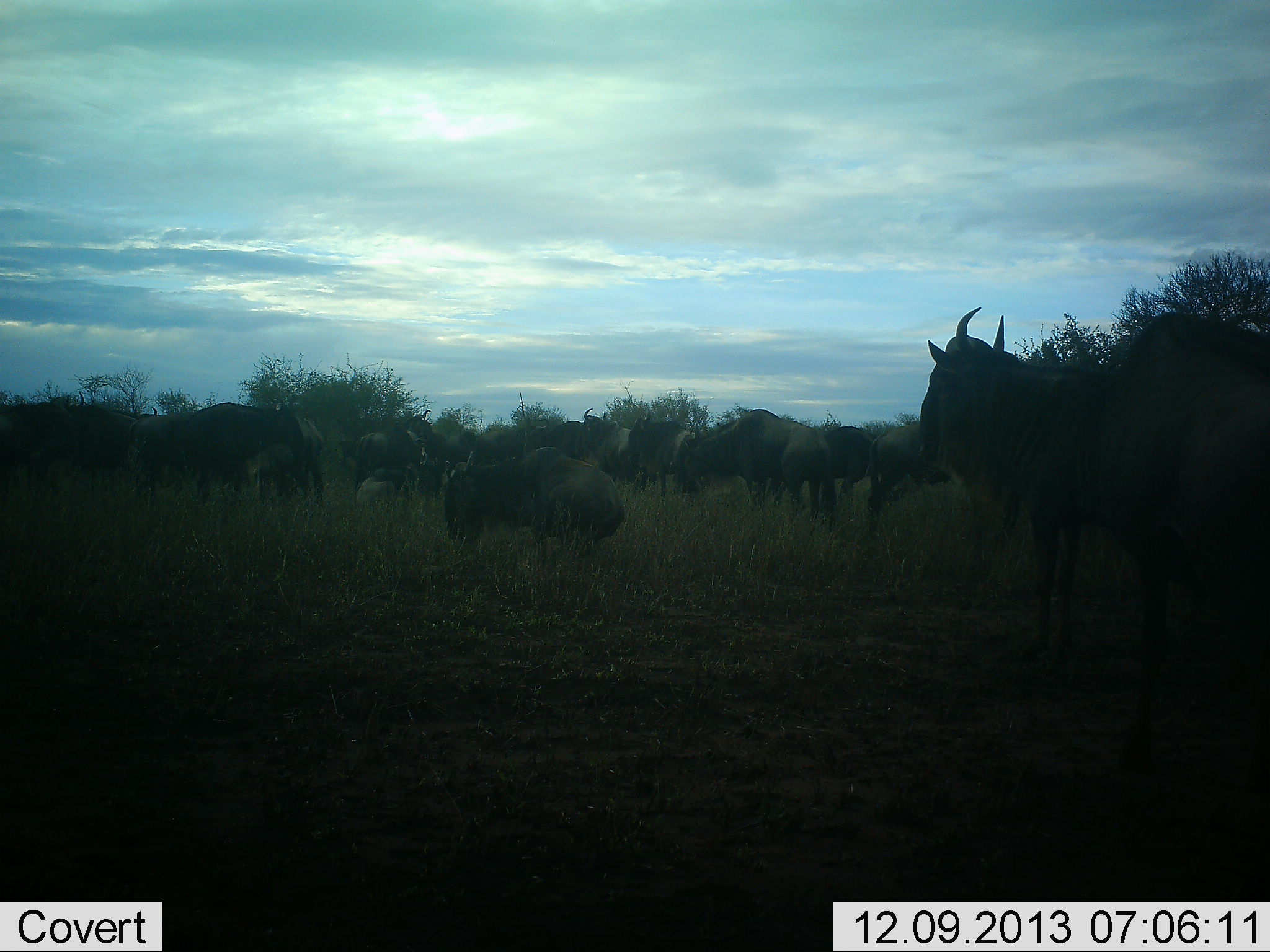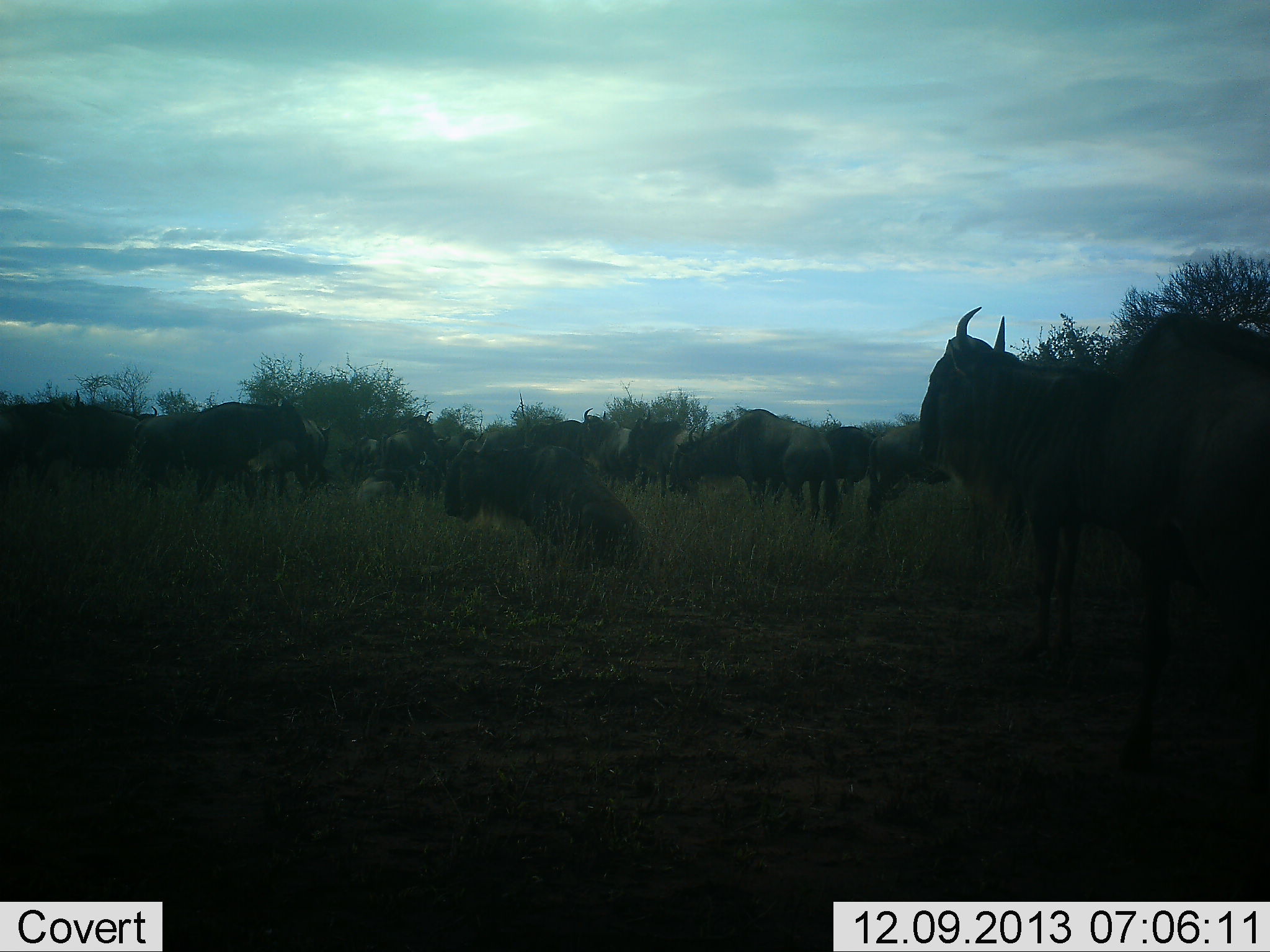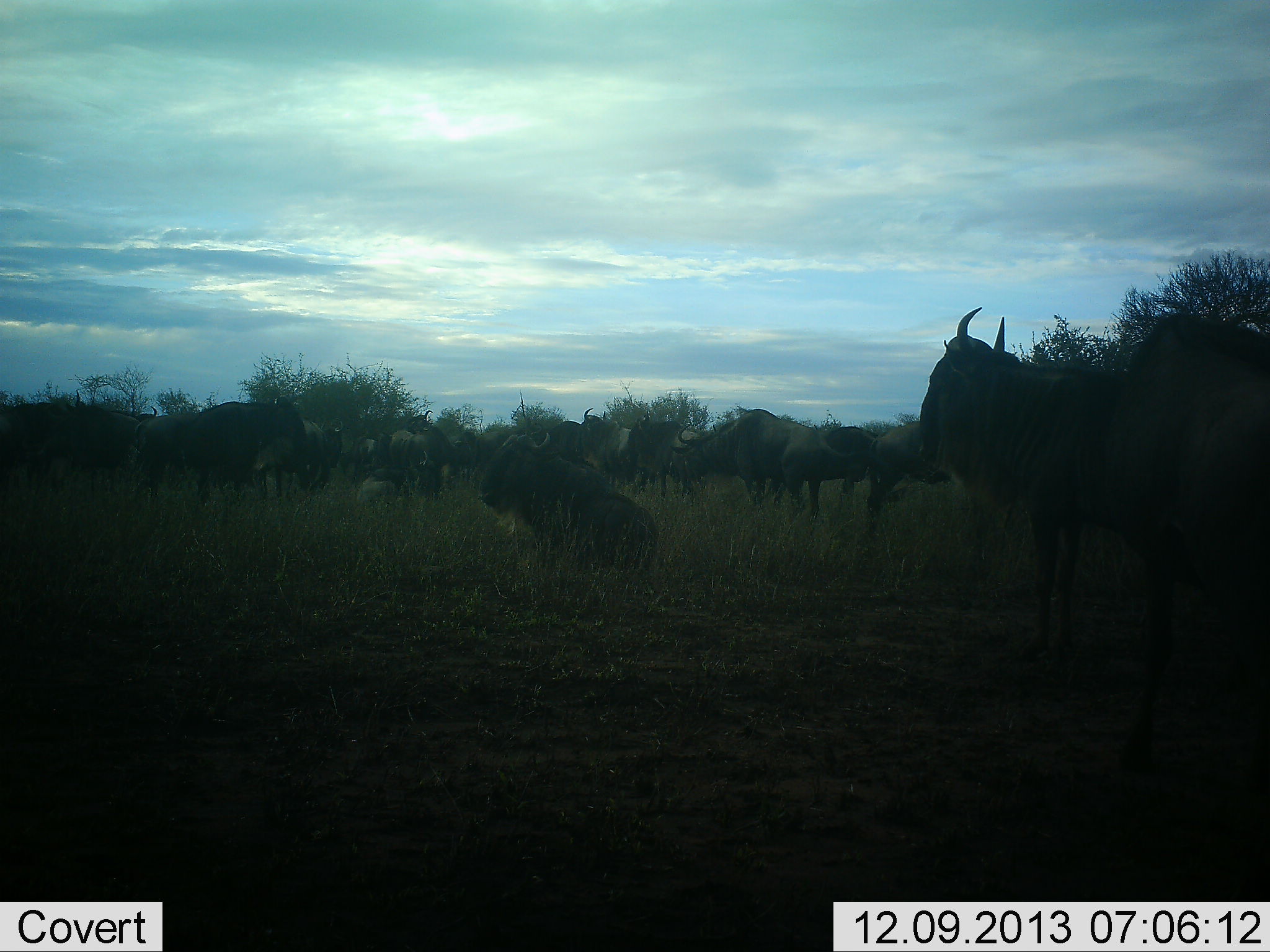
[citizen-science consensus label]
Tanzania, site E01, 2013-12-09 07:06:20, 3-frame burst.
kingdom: Animalia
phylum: Chordata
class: Mammalia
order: Artiodactyla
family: Bovidae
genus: Connochaetes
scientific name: Connochaetes taurinus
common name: blue wildebeest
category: wildebeest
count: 11-50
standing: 80%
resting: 90%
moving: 30%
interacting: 20%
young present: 0%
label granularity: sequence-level